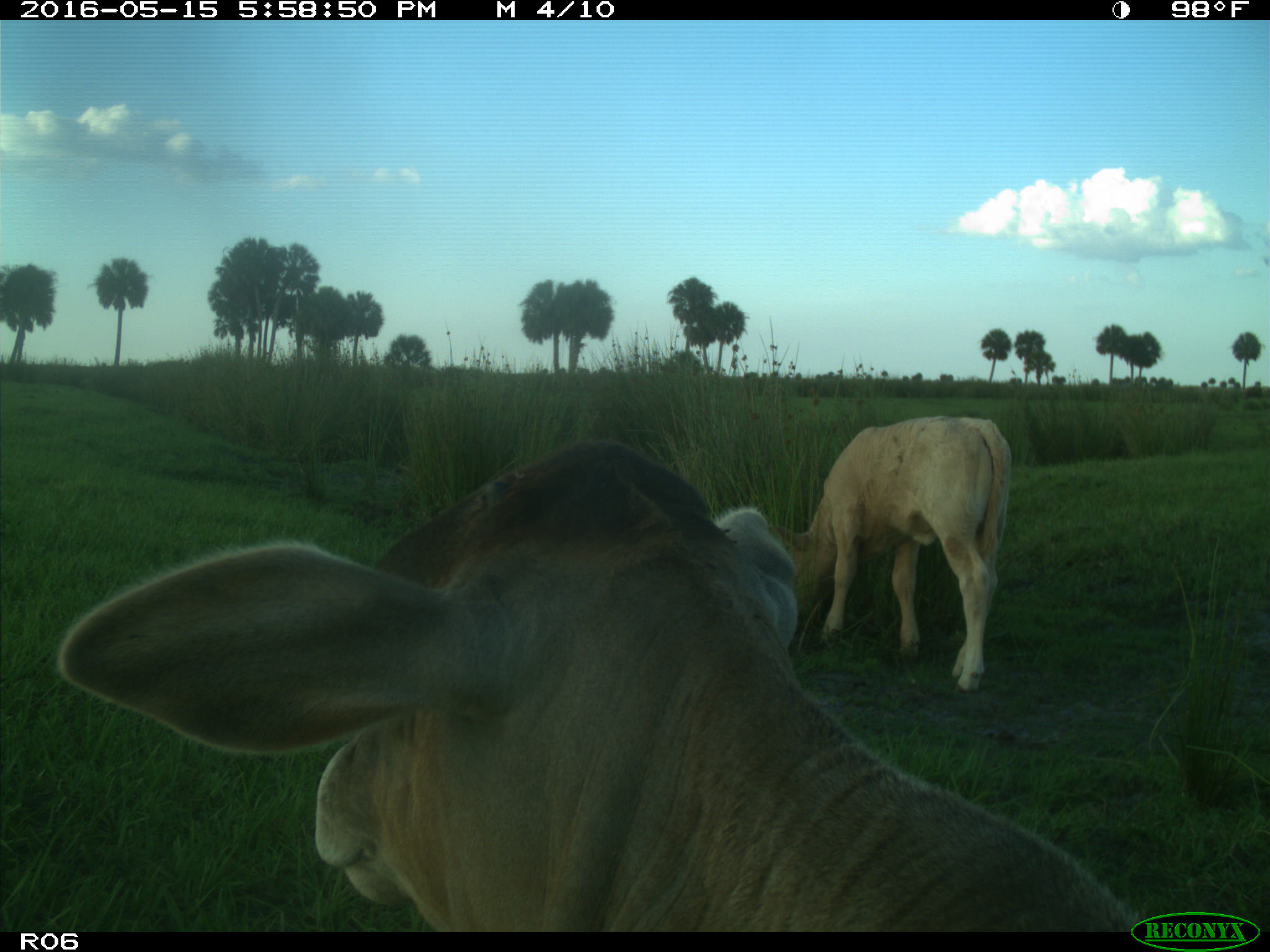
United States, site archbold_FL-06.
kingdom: Animalia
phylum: Chordata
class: Mammalia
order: Artiodactyla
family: Bovidae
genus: Bos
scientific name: Bos taurus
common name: domestic cow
Bos taurus (domestic cow).